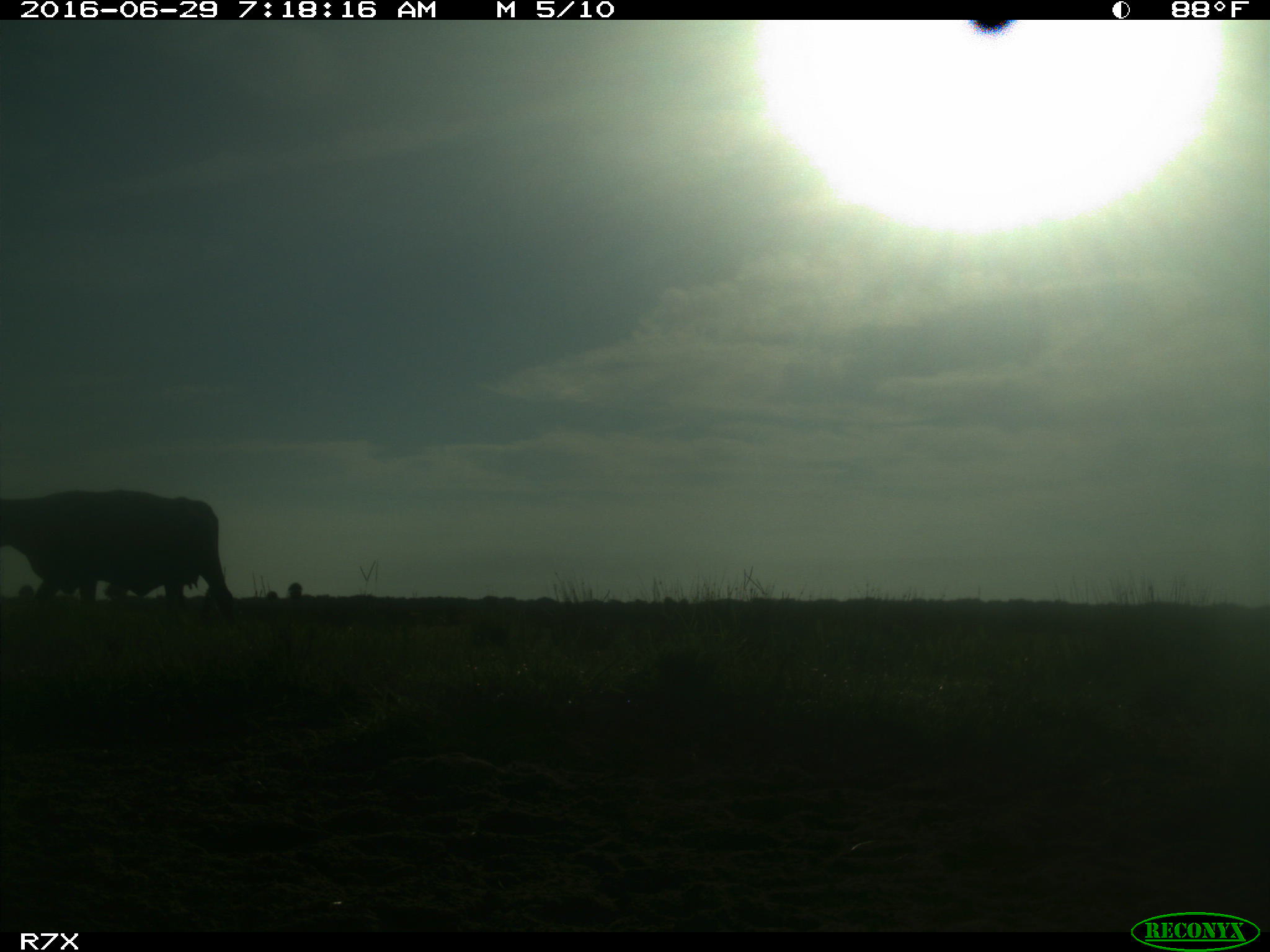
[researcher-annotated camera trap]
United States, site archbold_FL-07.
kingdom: Animalia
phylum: Chordata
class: Mammalia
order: Artiodactyla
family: Bovidae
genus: Bos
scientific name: Bos taurus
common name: domestic cow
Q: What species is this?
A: Bos taurus (domestic cow).